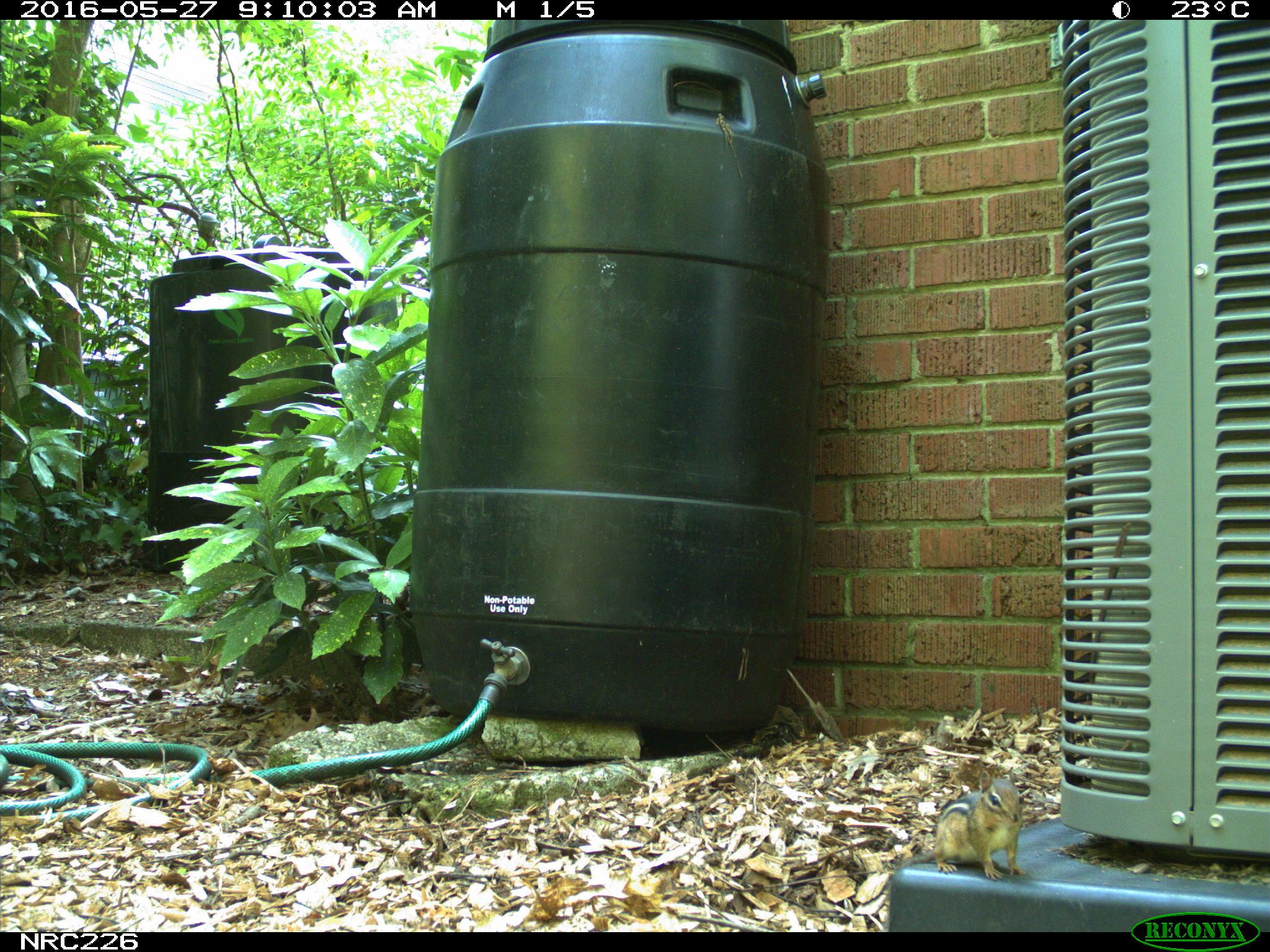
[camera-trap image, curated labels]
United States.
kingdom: Animalia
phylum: Chordata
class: Mammalia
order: Rodentia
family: Sciuridae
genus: Tamias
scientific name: Tamias striatus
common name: eastern chipmunk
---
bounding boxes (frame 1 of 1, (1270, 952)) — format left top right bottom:
Eastern Chipmunk: 922 772 1032 884